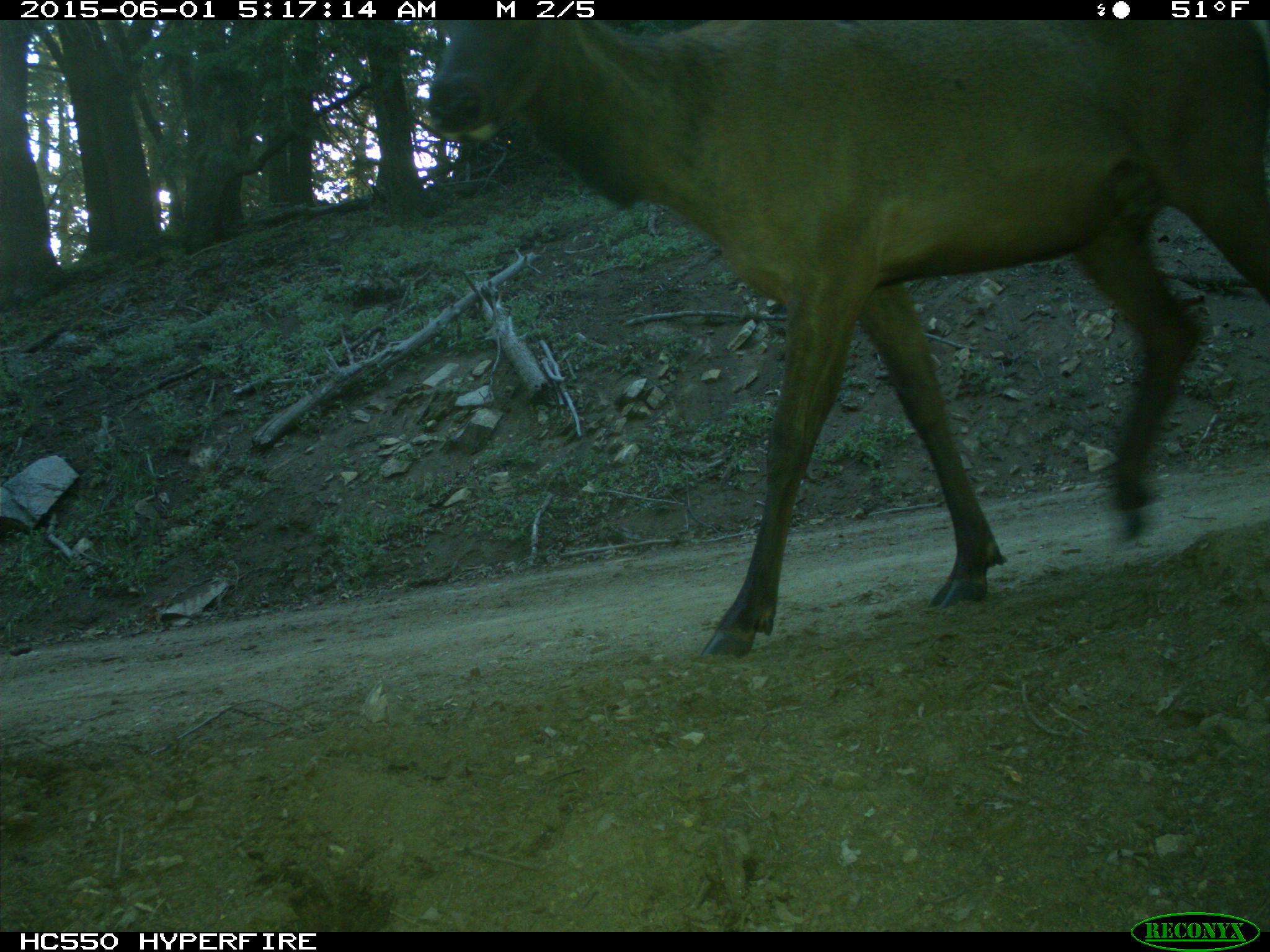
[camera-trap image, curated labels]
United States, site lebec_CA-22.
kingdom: Animalia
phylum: Chordata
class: Mammalia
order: Artiodactyla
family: Cervidae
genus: Cervus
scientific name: Cervus canadensis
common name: elk